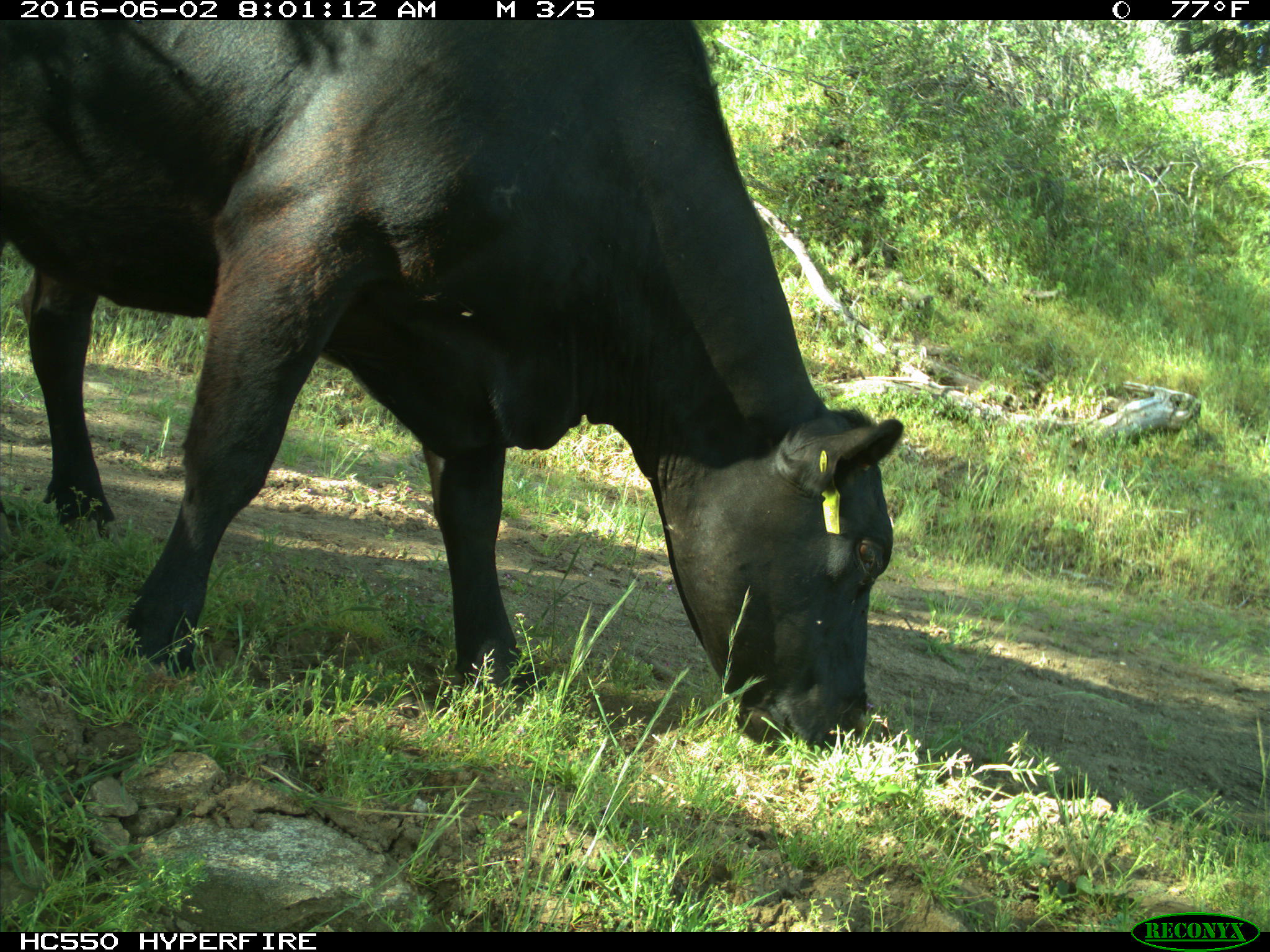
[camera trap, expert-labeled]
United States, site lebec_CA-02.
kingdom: Animalia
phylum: Chordata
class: Mammalia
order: Artiodactyla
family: Bovidae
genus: Bos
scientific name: Bos taurus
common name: domestic cow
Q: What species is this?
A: Bos taurus (domestic cow).